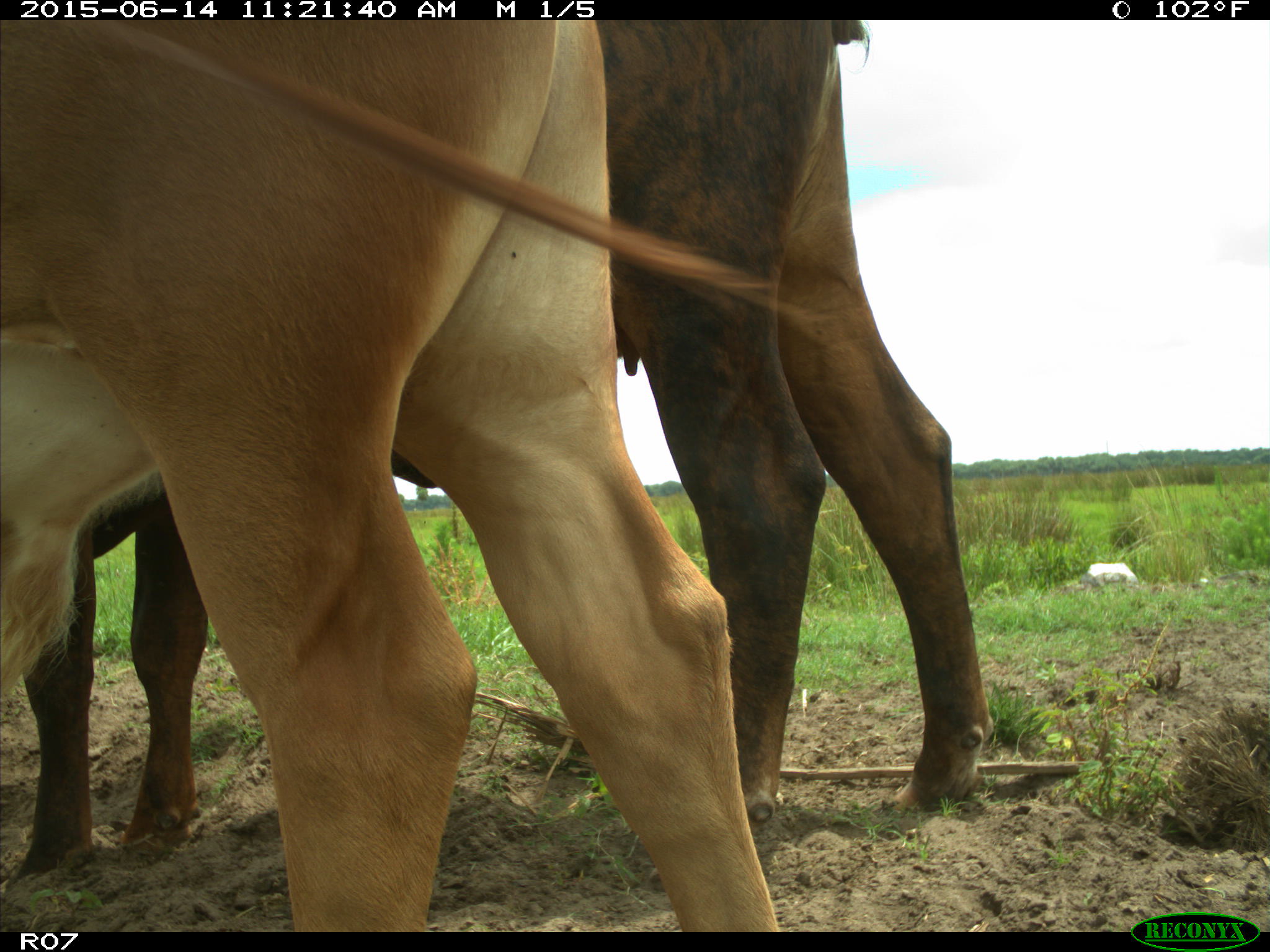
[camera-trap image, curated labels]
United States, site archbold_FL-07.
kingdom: Animalia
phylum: Chordata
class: Mammalia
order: Artiodactyla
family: Bovidae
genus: Bos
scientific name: Bos taurus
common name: domestic cow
Bos taurus (domestic cow).